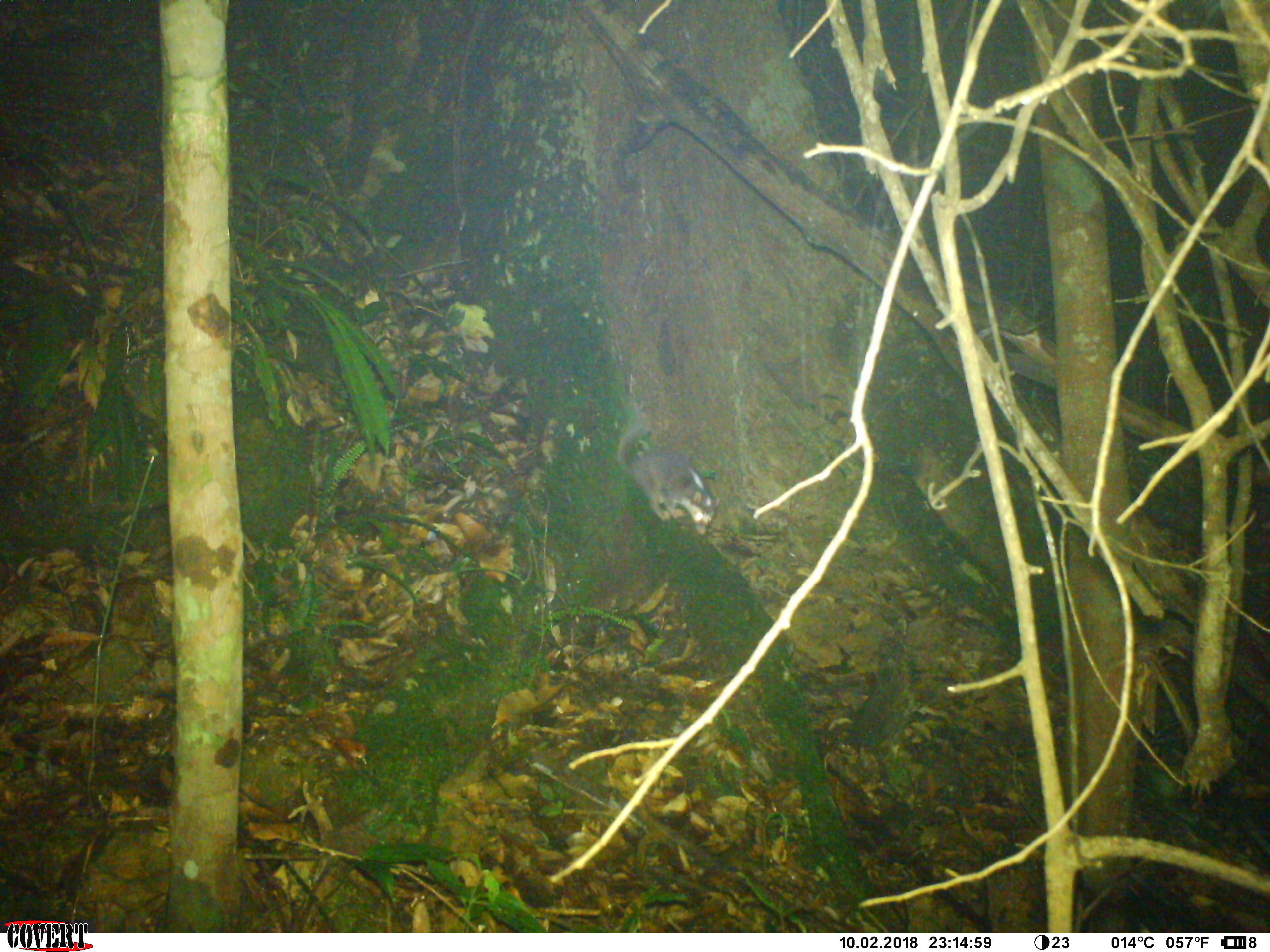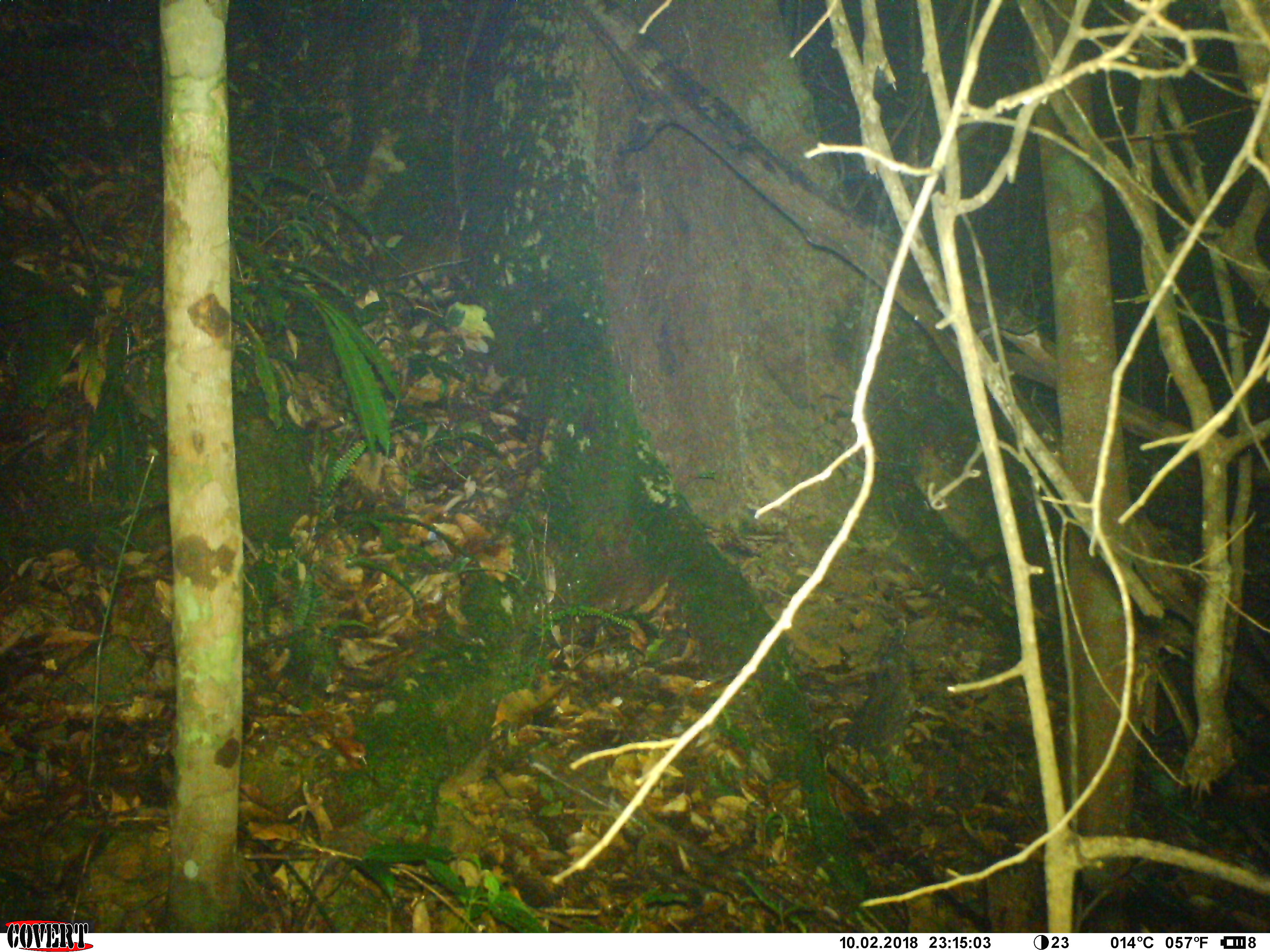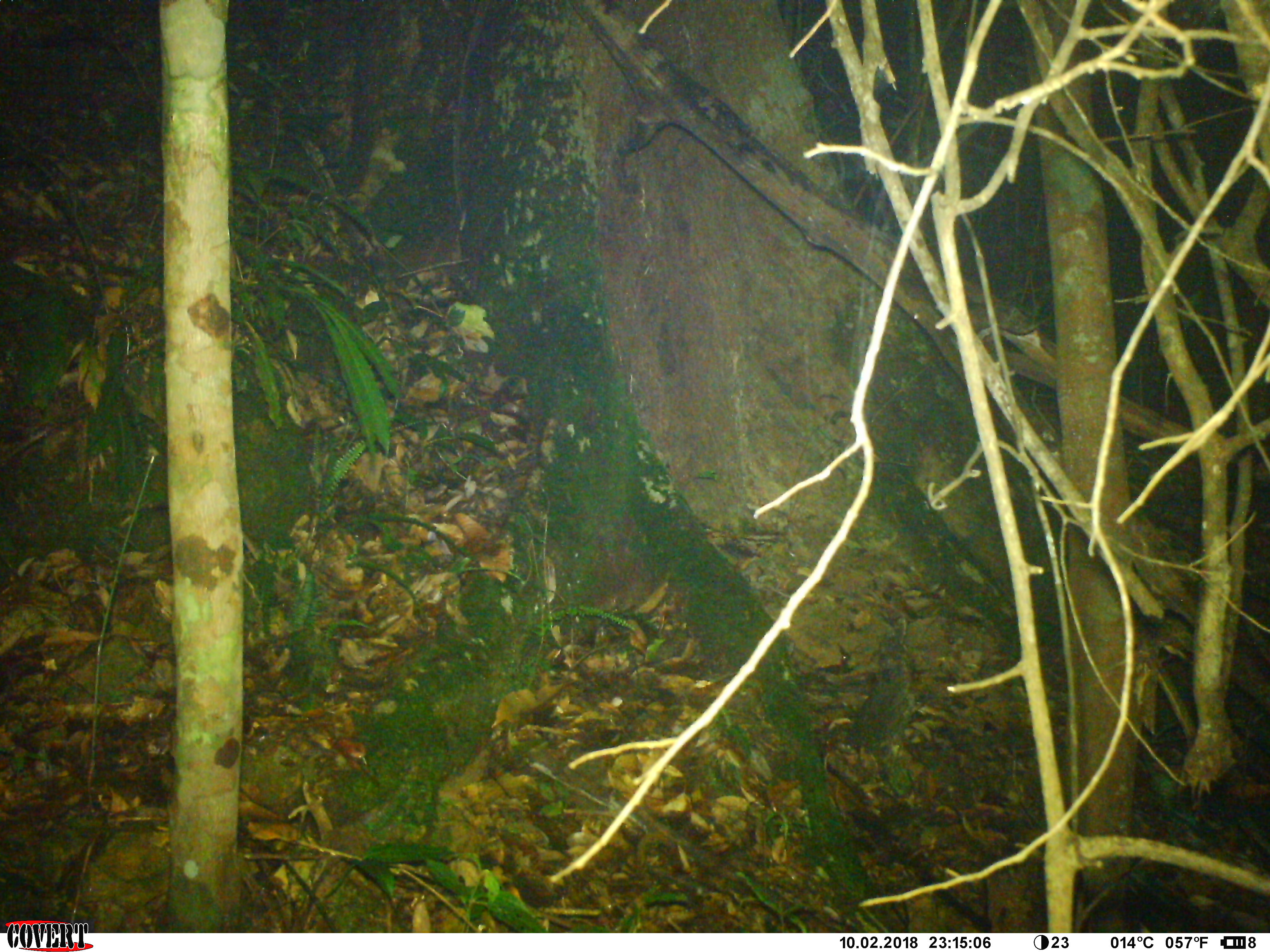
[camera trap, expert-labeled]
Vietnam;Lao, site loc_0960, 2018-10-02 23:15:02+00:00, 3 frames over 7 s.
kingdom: Animalia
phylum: Chordata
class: Mammalia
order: Carnivora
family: Mustelidae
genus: Melogale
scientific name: Melogale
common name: ferret badger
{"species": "ferret badger (Melogale)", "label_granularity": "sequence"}